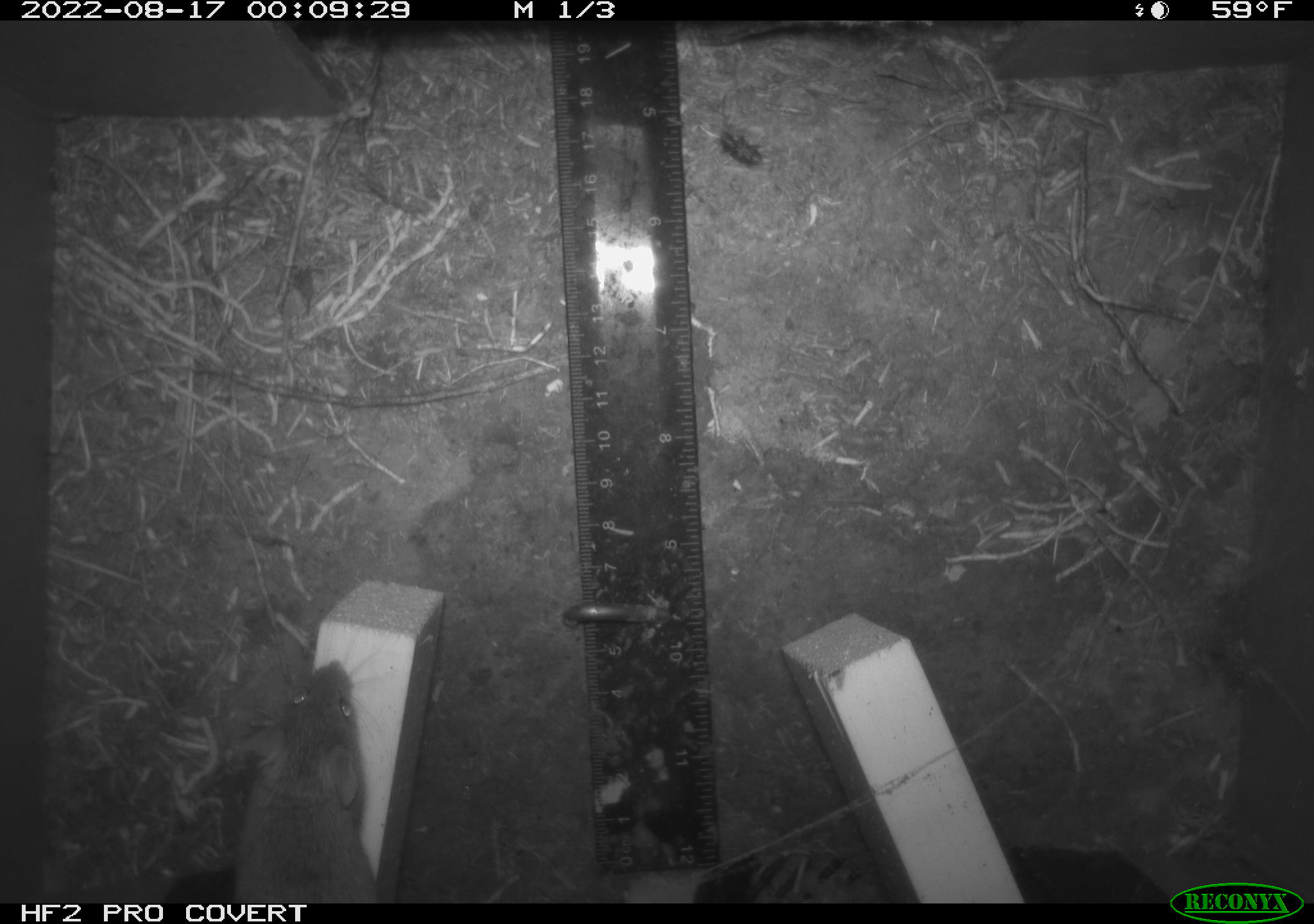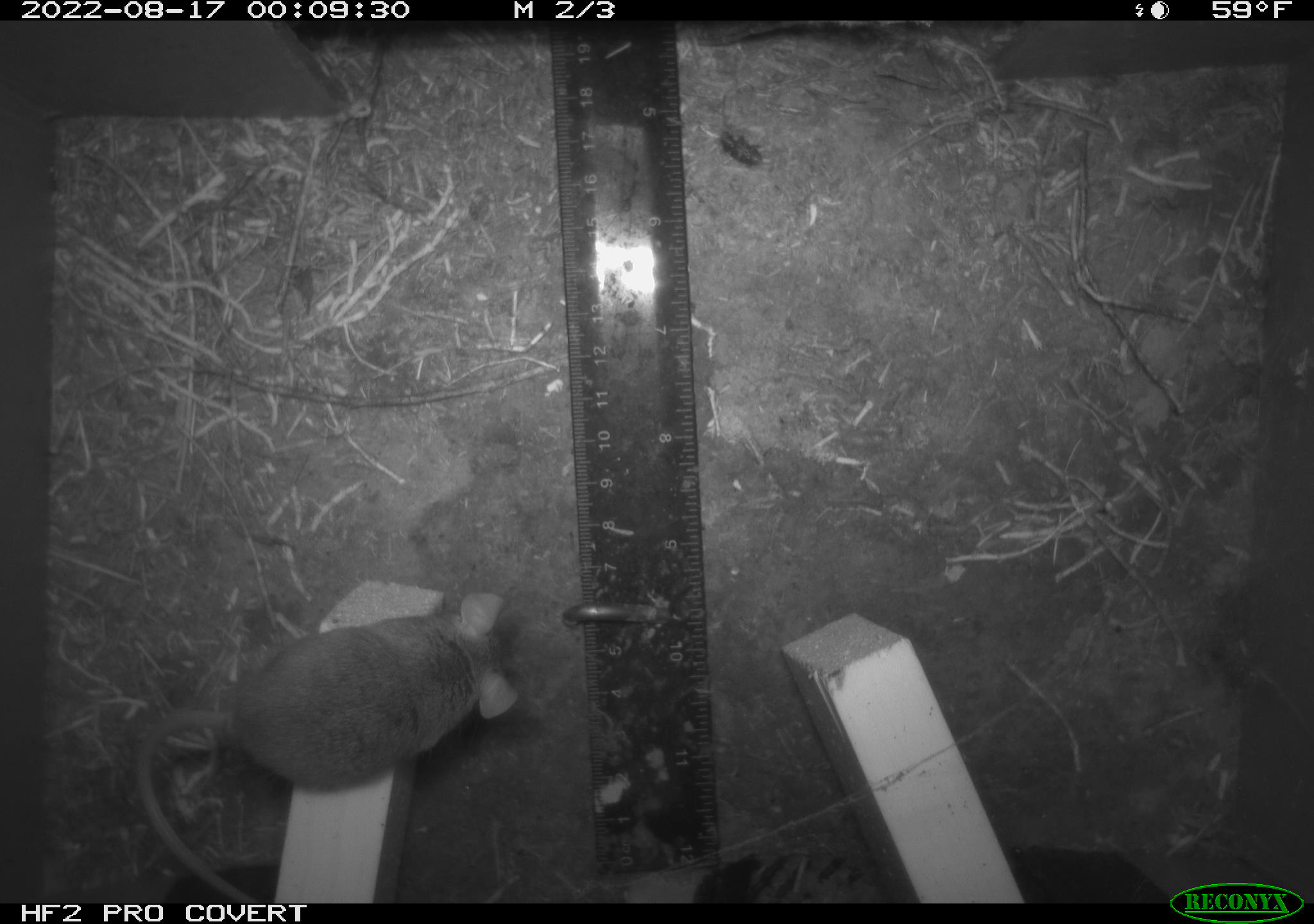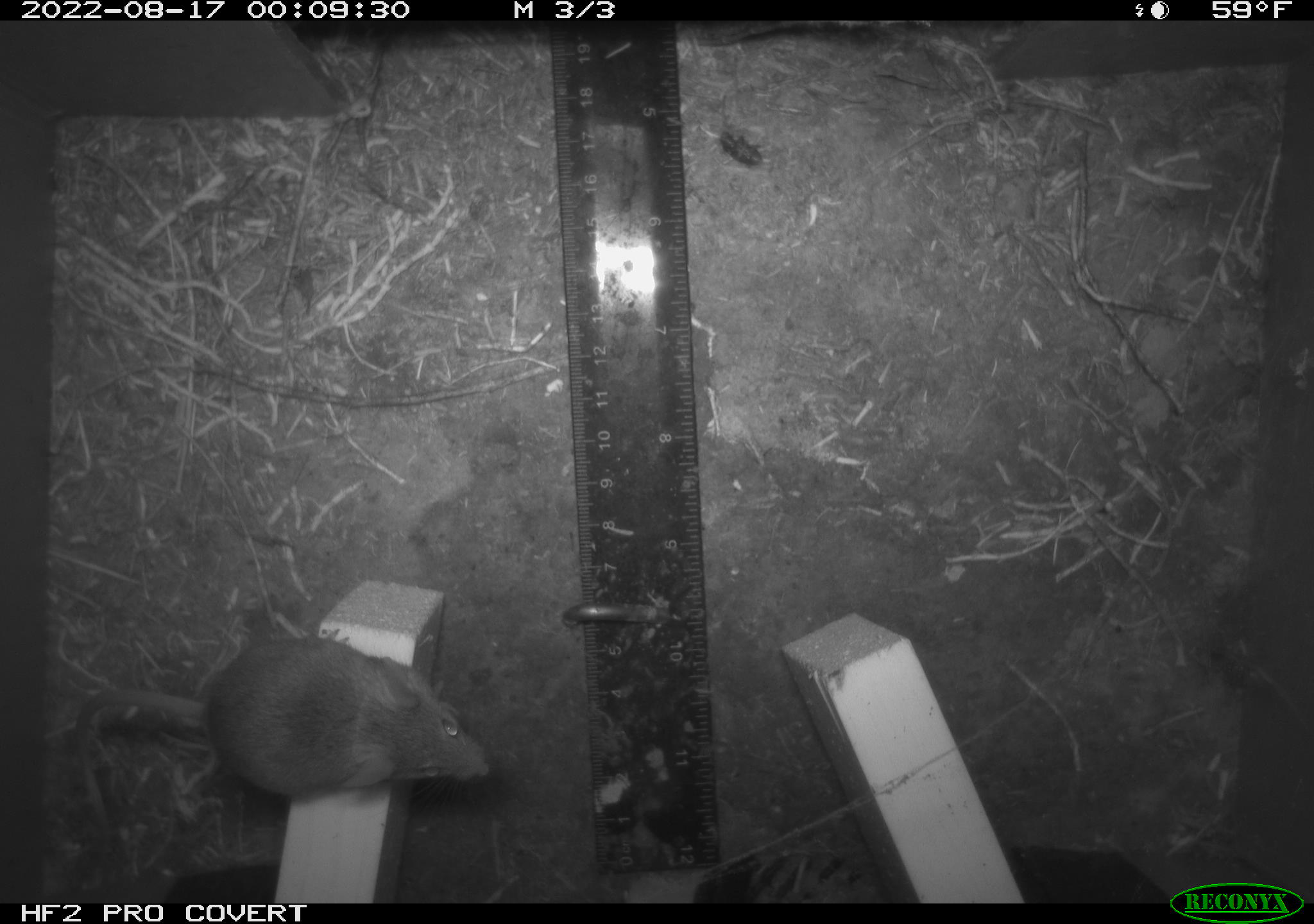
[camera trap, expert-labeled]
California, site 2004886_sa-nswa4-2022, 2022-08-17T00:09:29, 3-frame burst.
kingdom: Animalia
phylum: Chordata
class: Mammalia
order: Rodentia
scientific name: Rodentia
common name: rodent